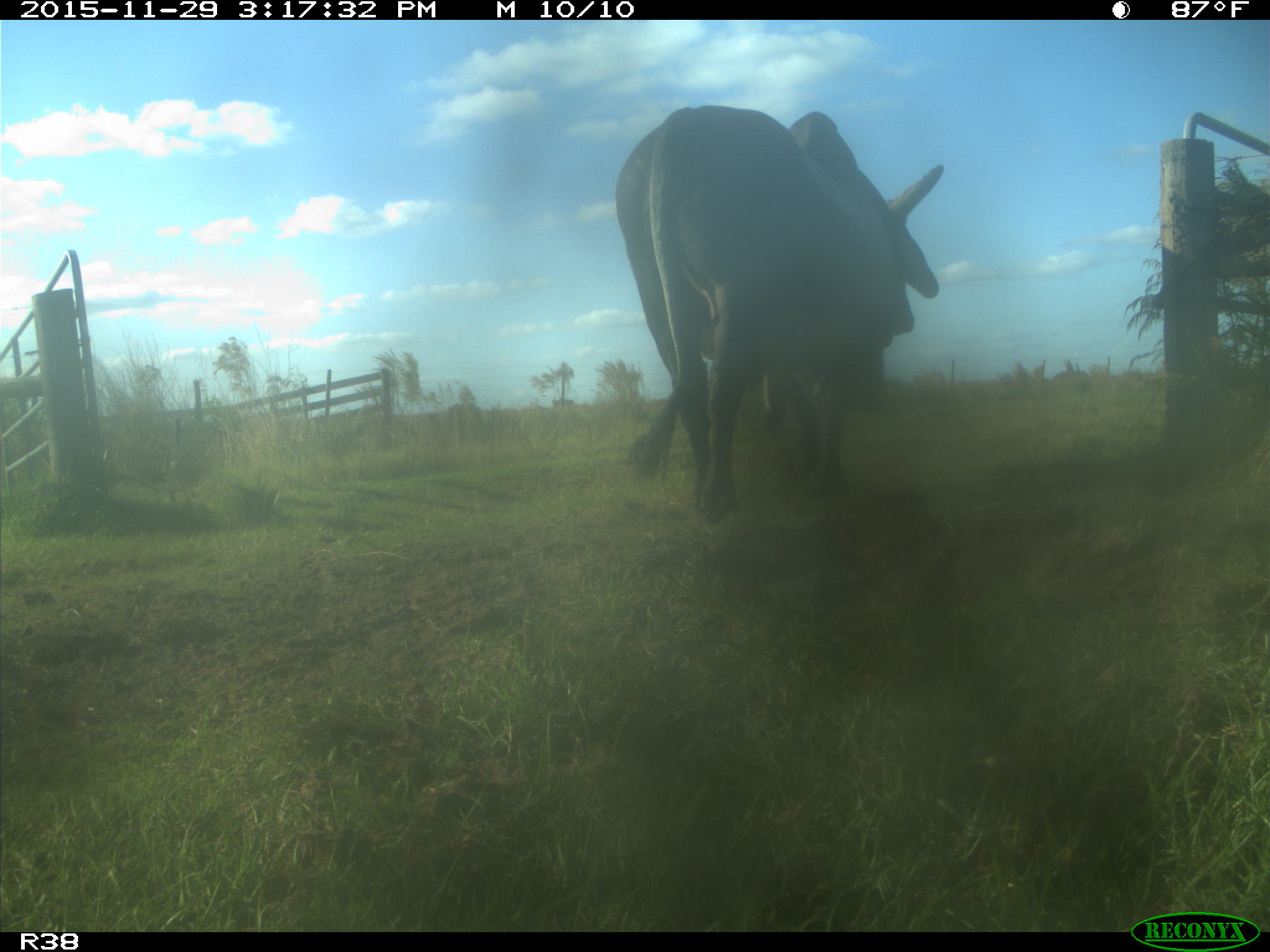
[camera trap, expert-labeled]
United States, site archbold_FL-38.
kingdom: Animalia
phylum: Chordata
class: Mammalia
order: Artiodactyla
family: Bovidae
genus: Bos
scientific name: Bos taurus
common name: domestic cow